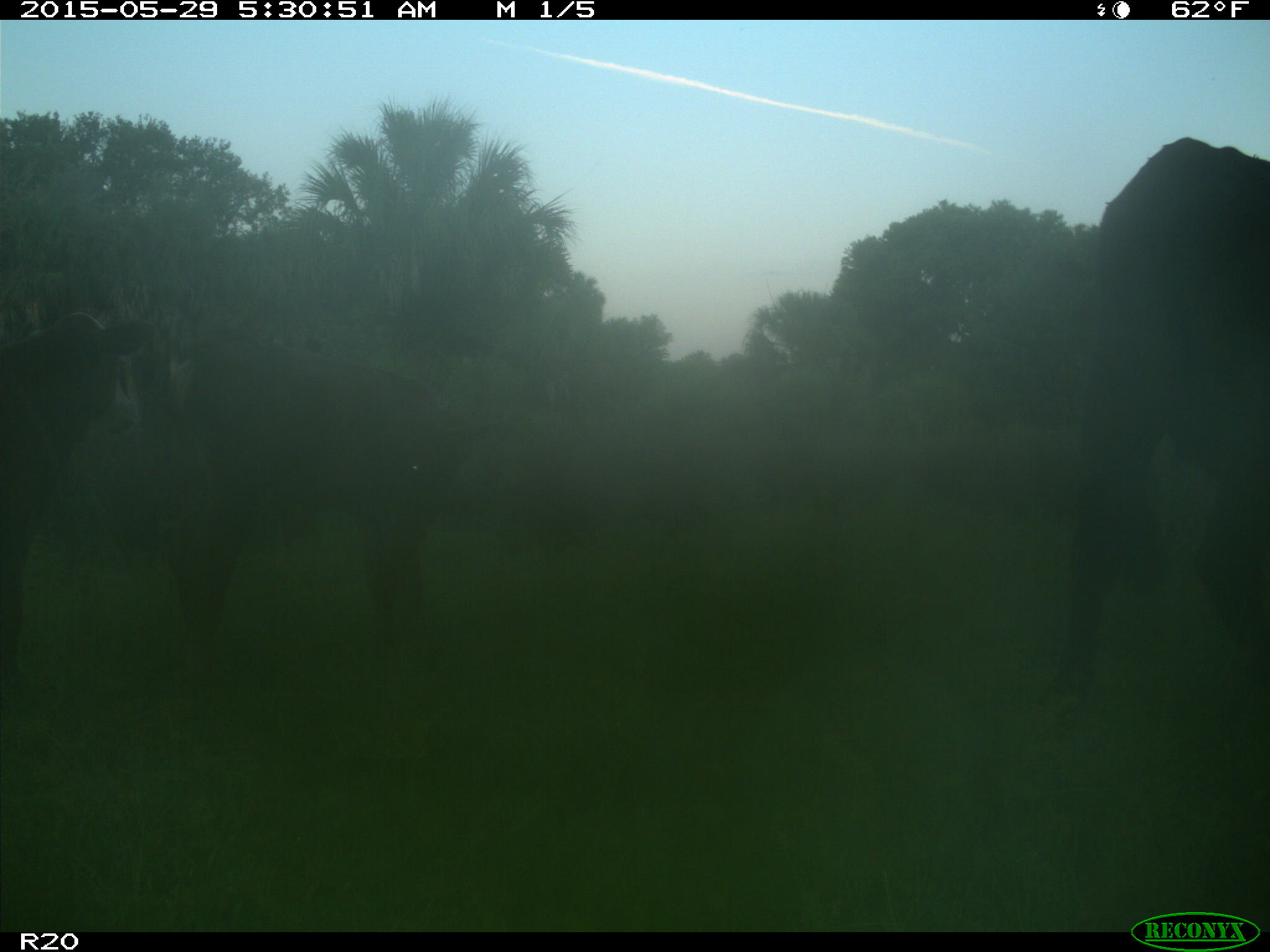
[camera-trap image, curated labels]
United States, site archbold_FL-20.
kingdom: Animalia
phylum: Chordata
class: Mammalia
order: Artiodactyla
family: Bovidae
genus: Bos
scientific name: Bos taurus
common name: domestic cow